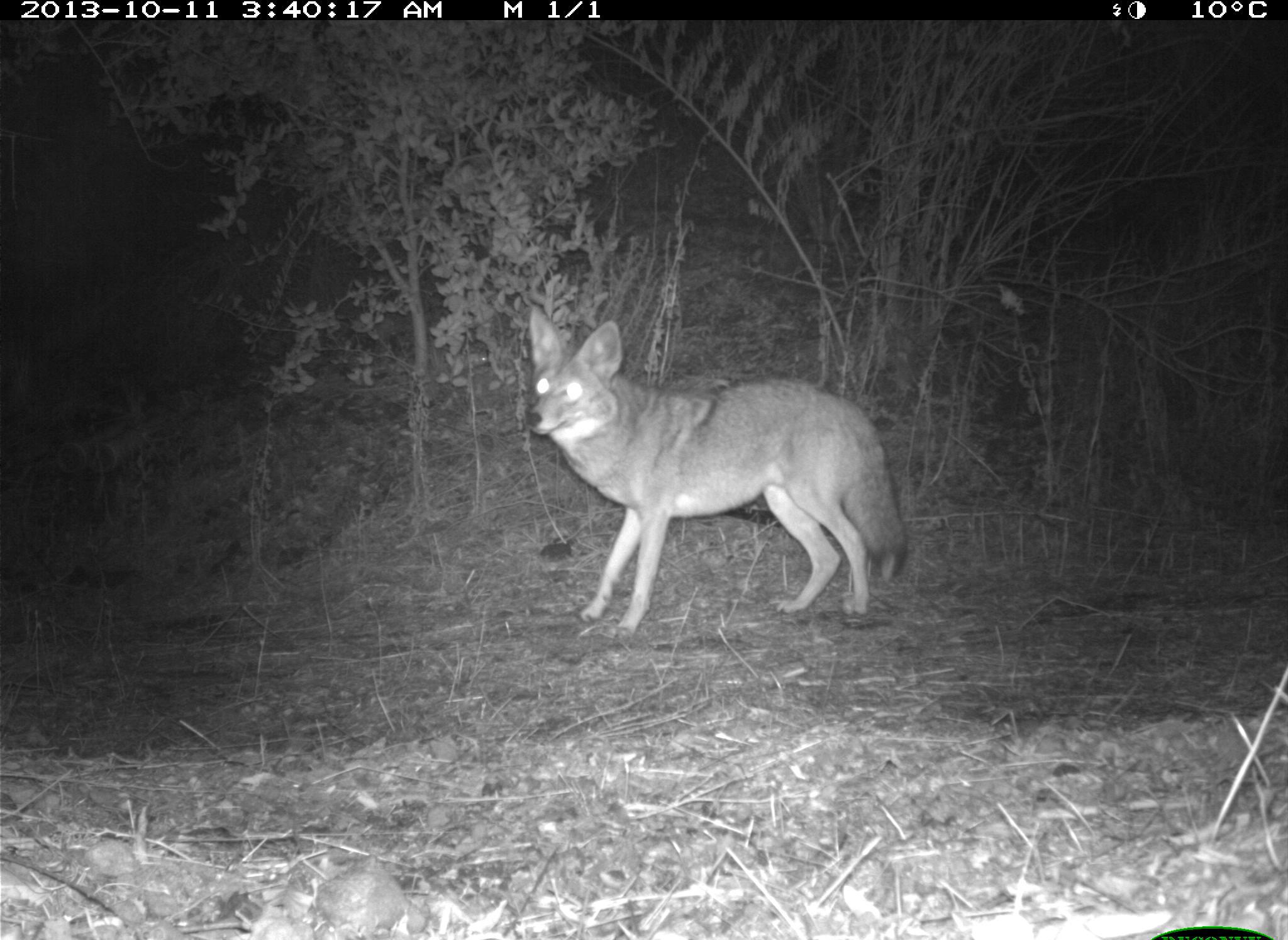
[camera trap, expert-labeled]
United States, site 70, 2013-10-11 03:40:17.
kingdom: Animalia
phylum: Chordata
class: Mammalia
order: Carnivora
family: Canidae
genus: Canis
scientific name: Canis latrans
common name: coyote